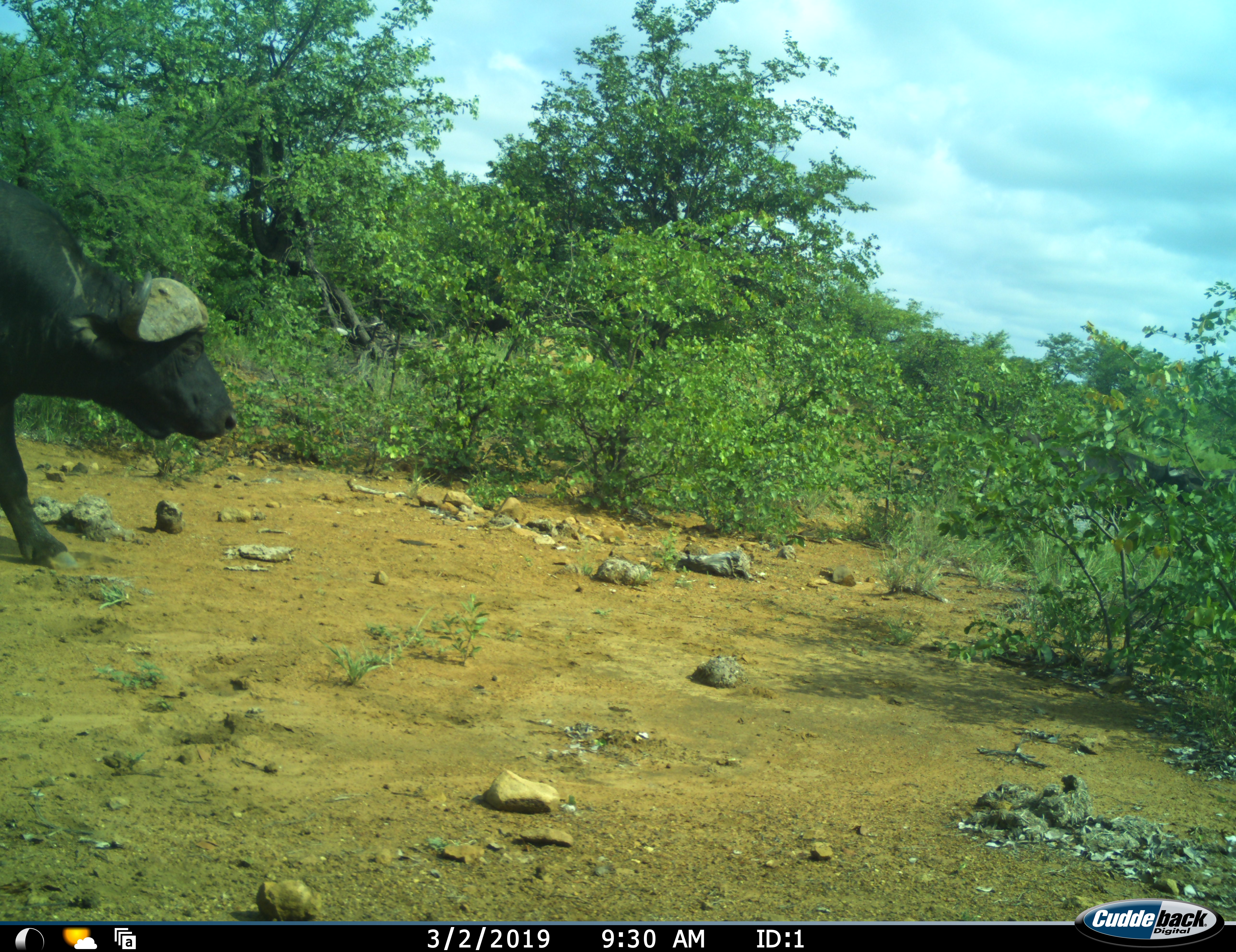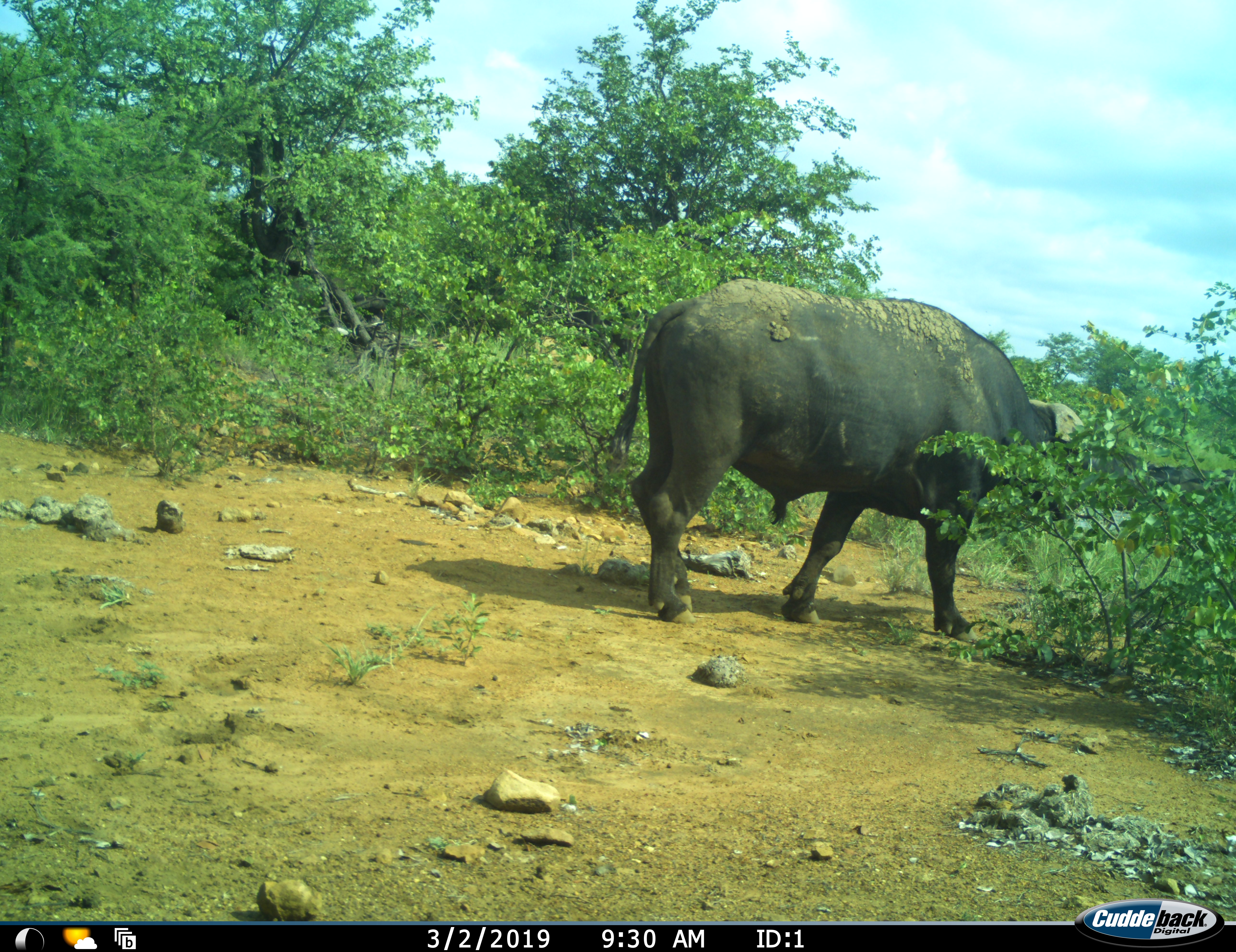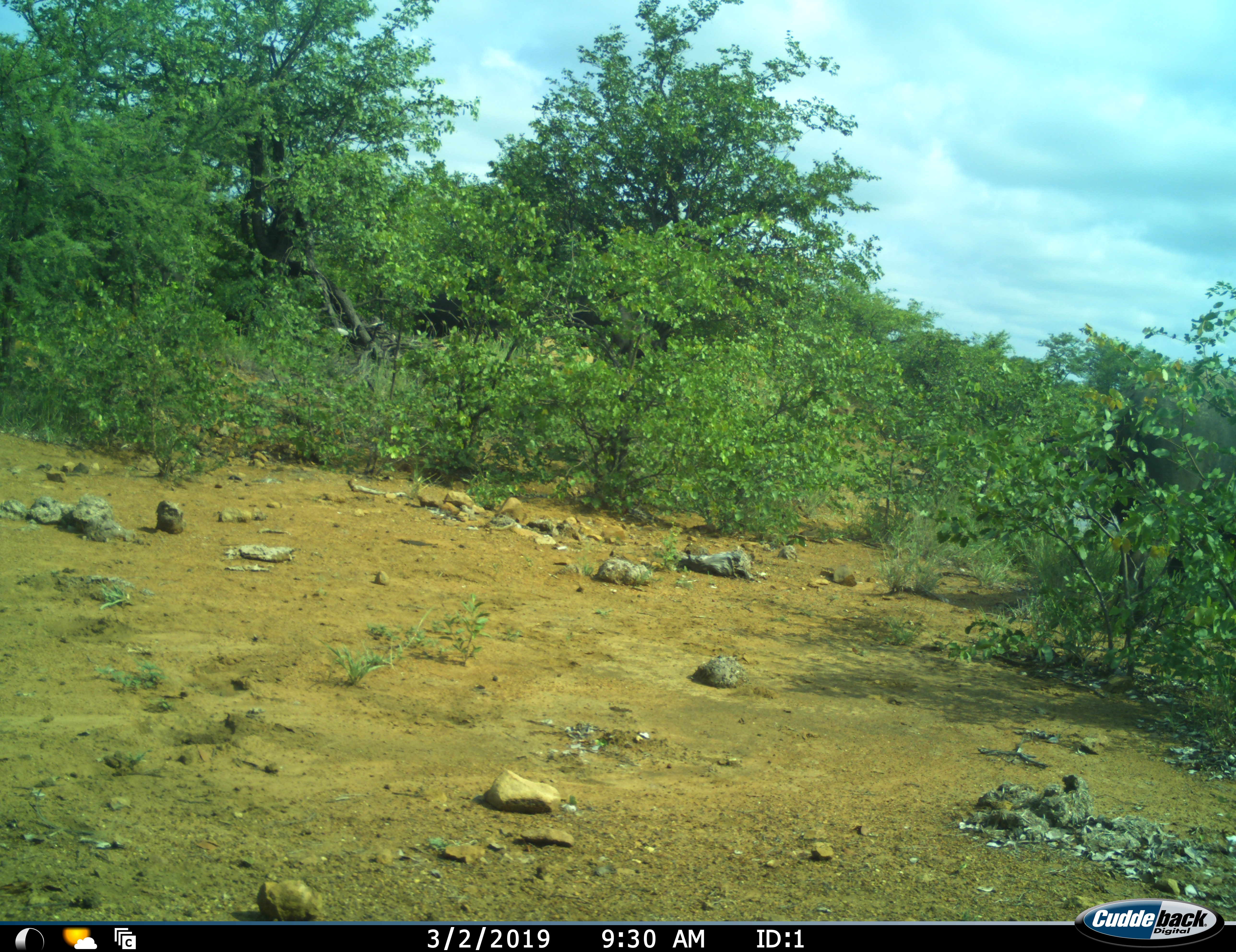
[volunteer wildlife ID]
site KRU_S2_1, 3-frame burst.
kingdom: Animalia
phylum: Chordata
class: Mammalia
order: Artiodactyla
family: Bovidae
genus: Syncerus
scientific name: Syncerus caffer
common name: african buffalo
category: buffalo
Buffalo (african buffalo) (Syncerus caffer), count 1. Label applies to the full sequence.